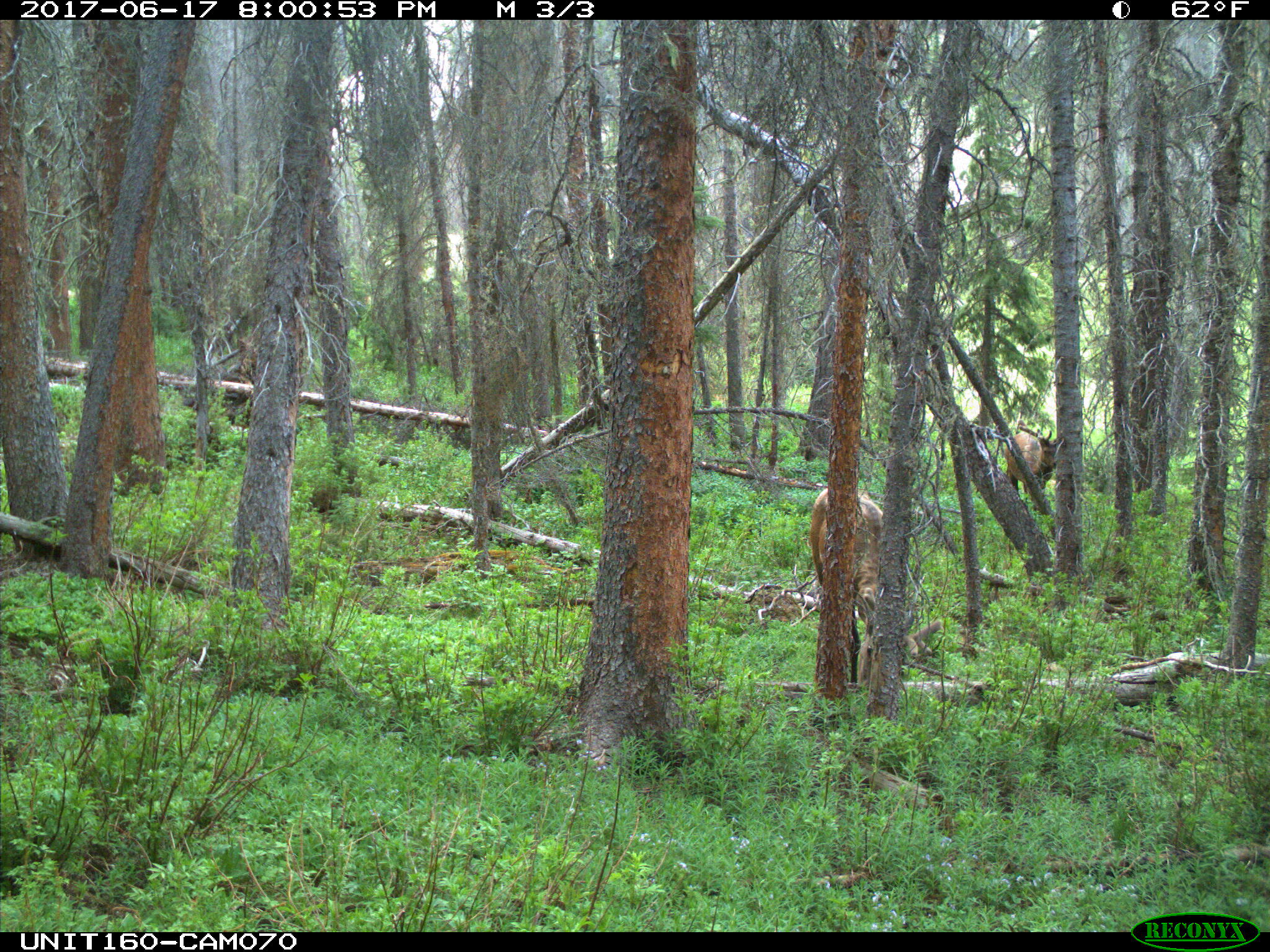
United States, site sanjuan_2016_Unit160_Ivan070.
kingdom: Animalia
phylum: Chordata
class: Mammalia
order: Artiodactyla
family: Cervidae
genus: Cervus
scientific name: Cervus elaphus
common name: red deer